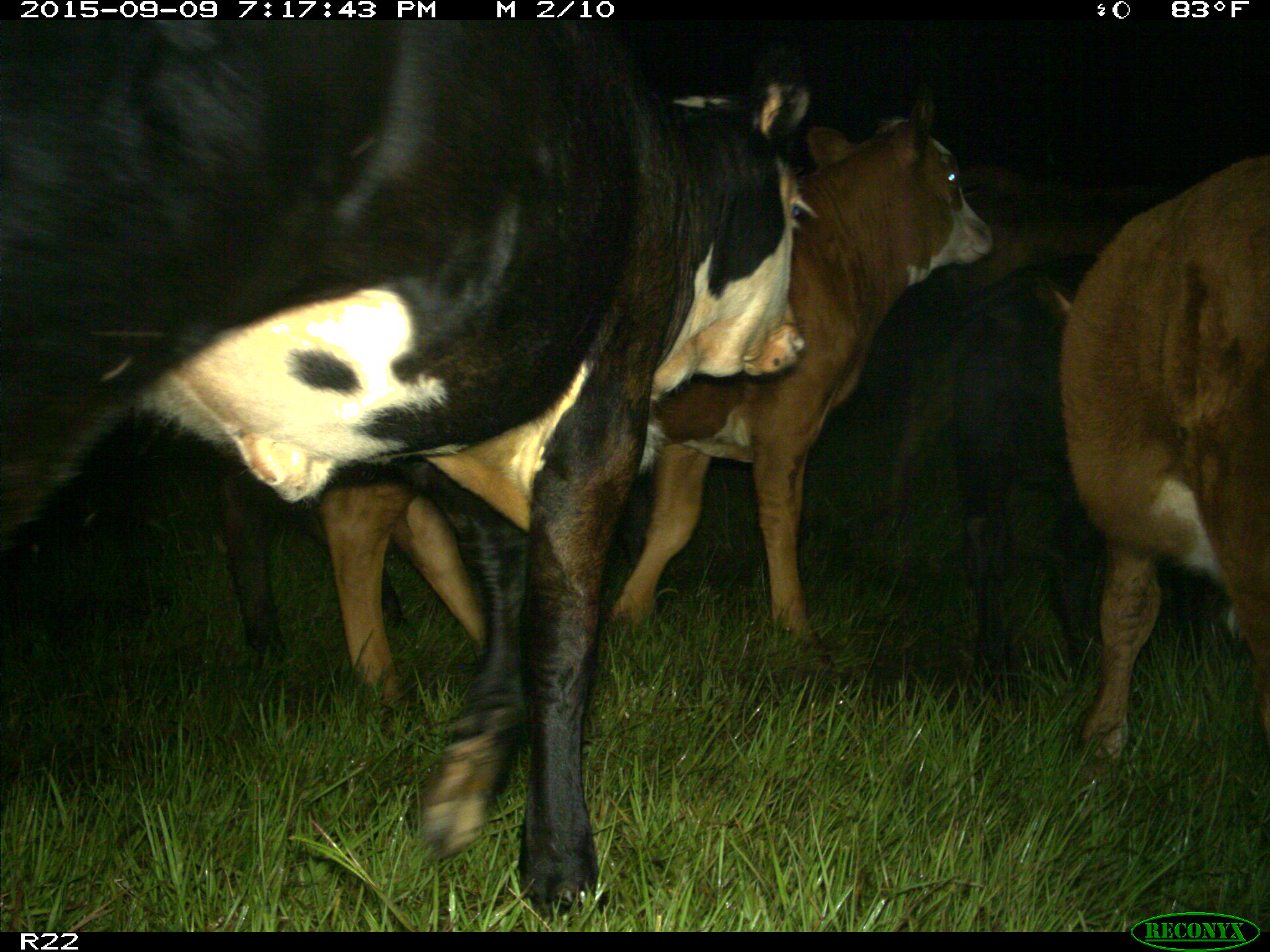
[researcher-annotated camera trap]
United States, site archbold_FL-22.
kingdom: Animalia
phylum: Chordata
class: Mammalia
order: Artiodactyla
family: Bovidae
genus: Bos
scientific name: Bos taurus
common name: domestic cow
Bos taurus (domestic cow).